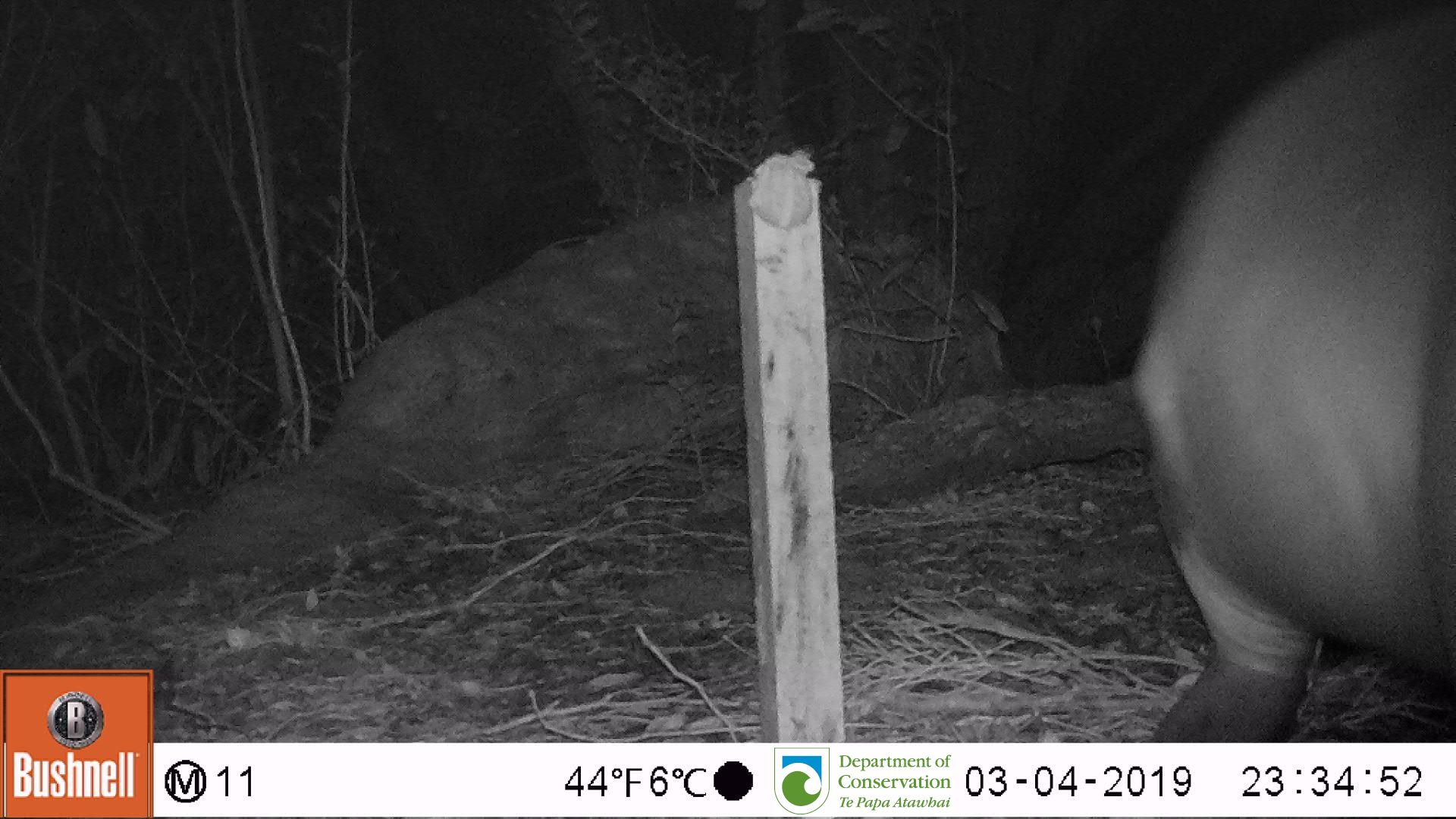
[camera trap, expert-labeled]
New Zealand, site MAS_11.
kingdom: Animalia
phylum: Chordata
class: Mammalia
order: Carnivora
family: Otariidae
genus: Phocarctos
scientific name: Phocarctos hookeri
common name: new zealand sea lion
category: sealion